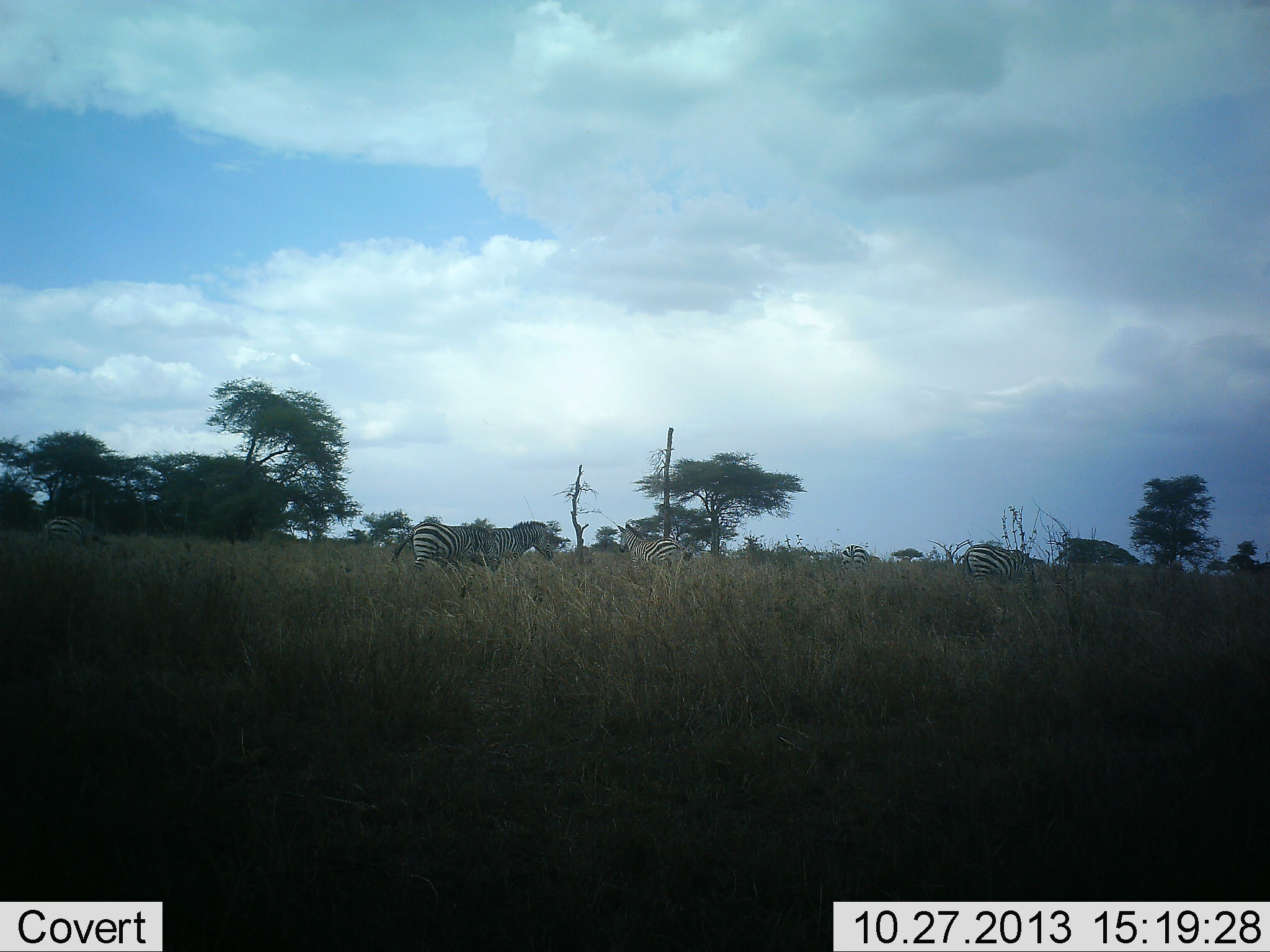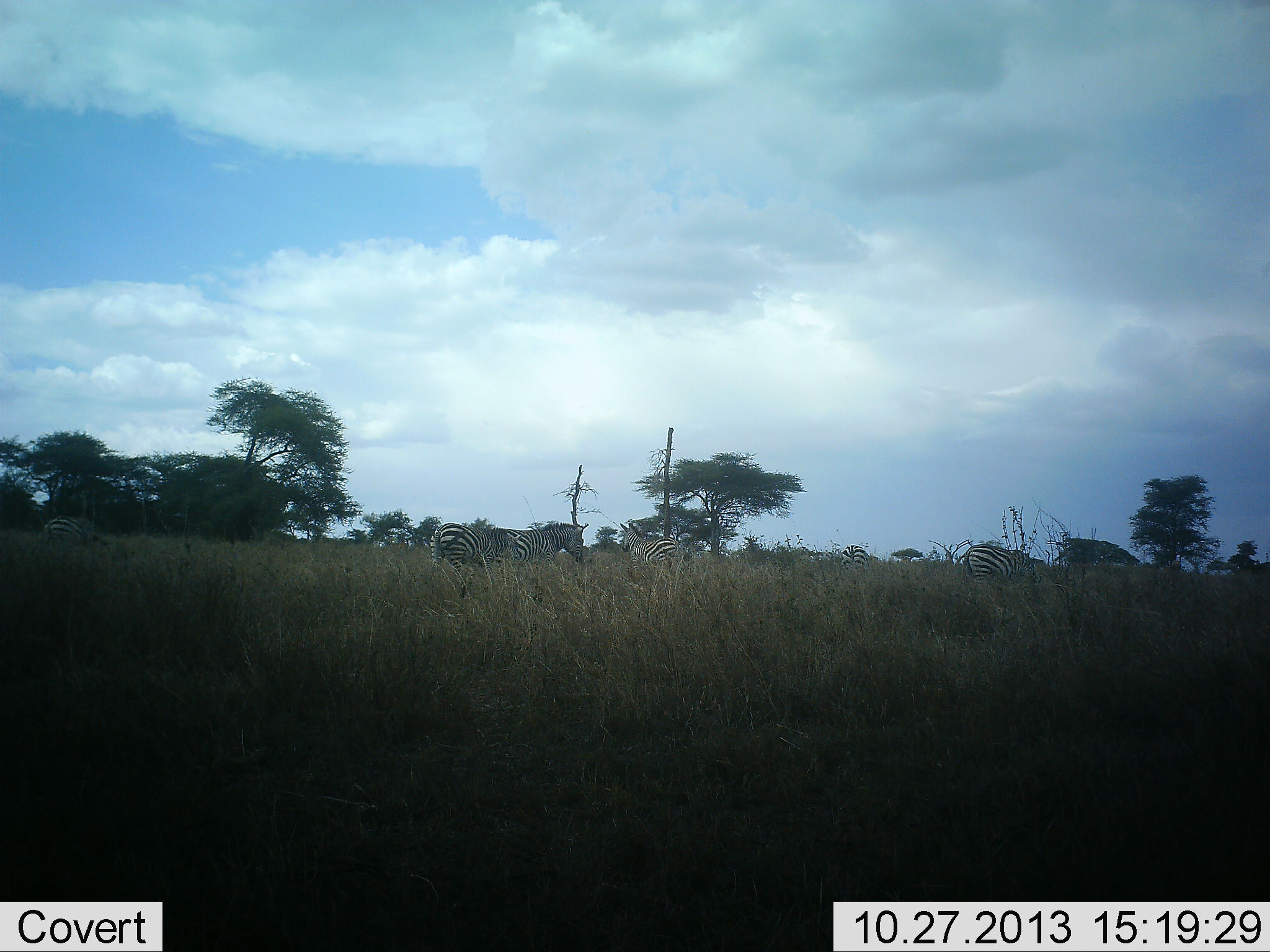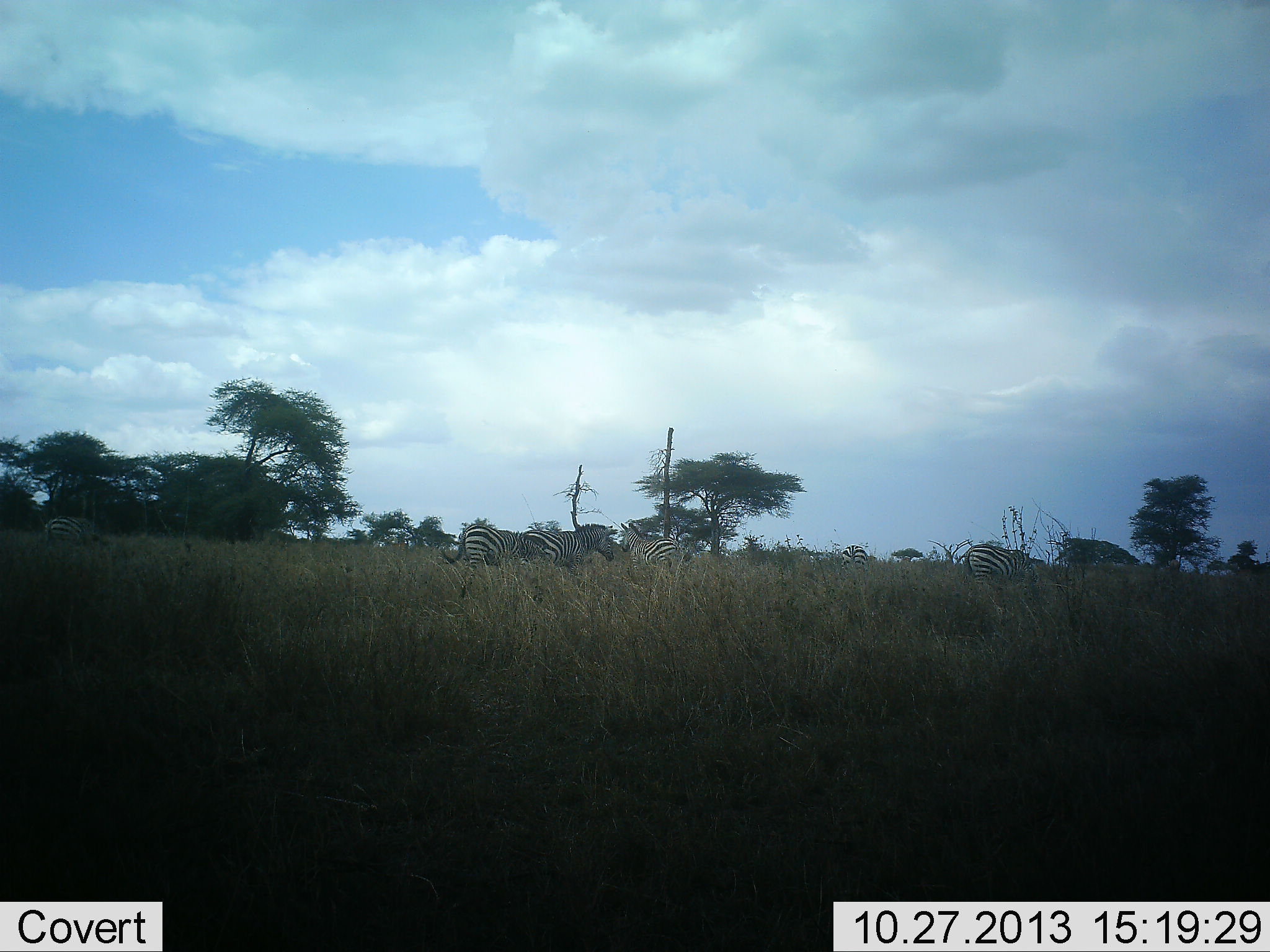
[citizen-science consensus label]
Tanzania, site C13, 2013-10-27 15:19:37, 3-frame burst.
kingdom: Animalia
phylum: Chordata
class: Mammalia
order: Perissodactyla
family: Equidae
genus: Equus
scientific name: Equus quagga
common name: plains zebra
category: zebra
Zebra (plains zebra) (Equus quagga), count 5. Behavior (volunteer vote fractions): standing 58%, resting 8%, moving 58%, interacting 6%. Young present (vote fraction): 0%. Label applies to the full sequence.